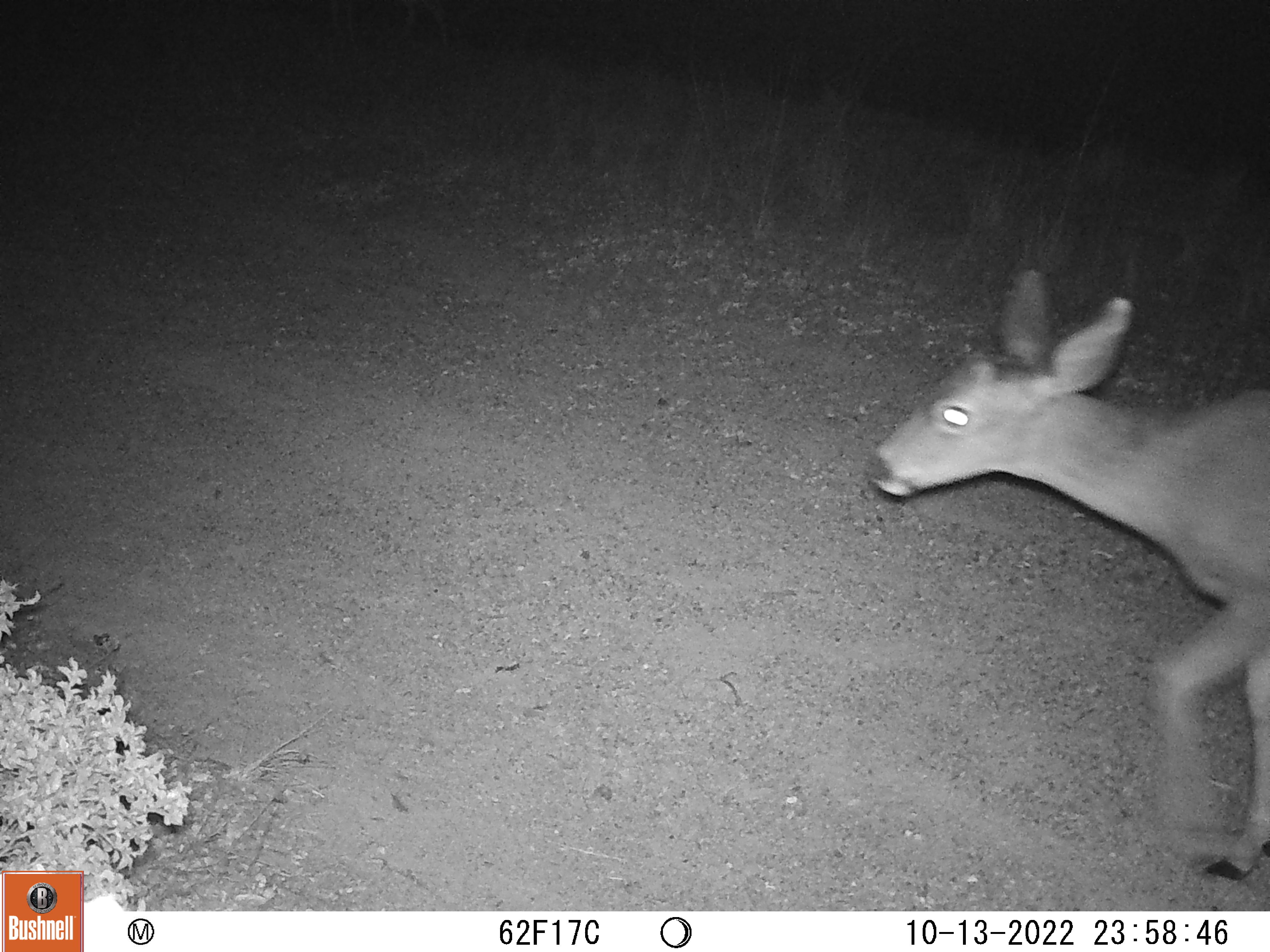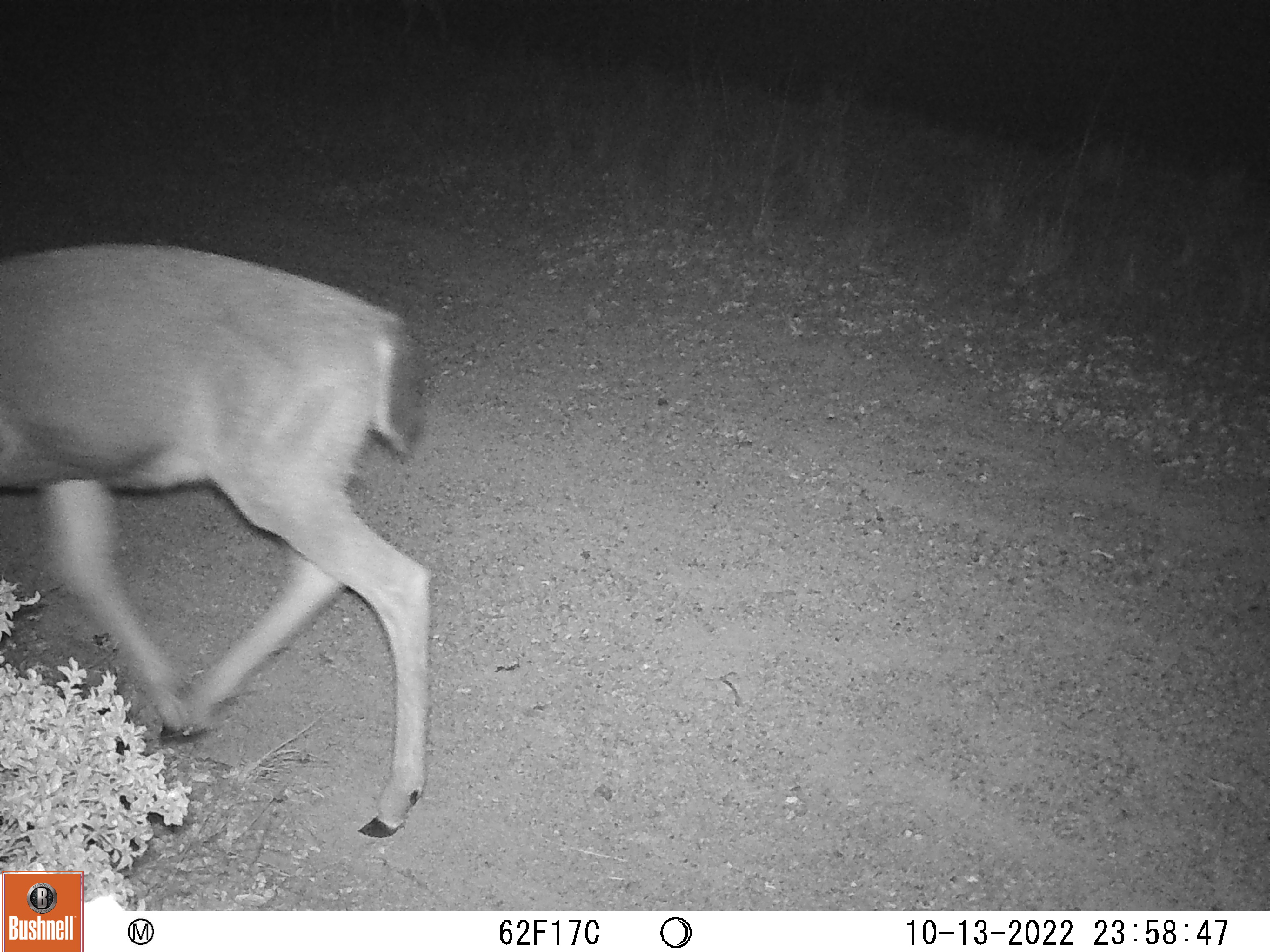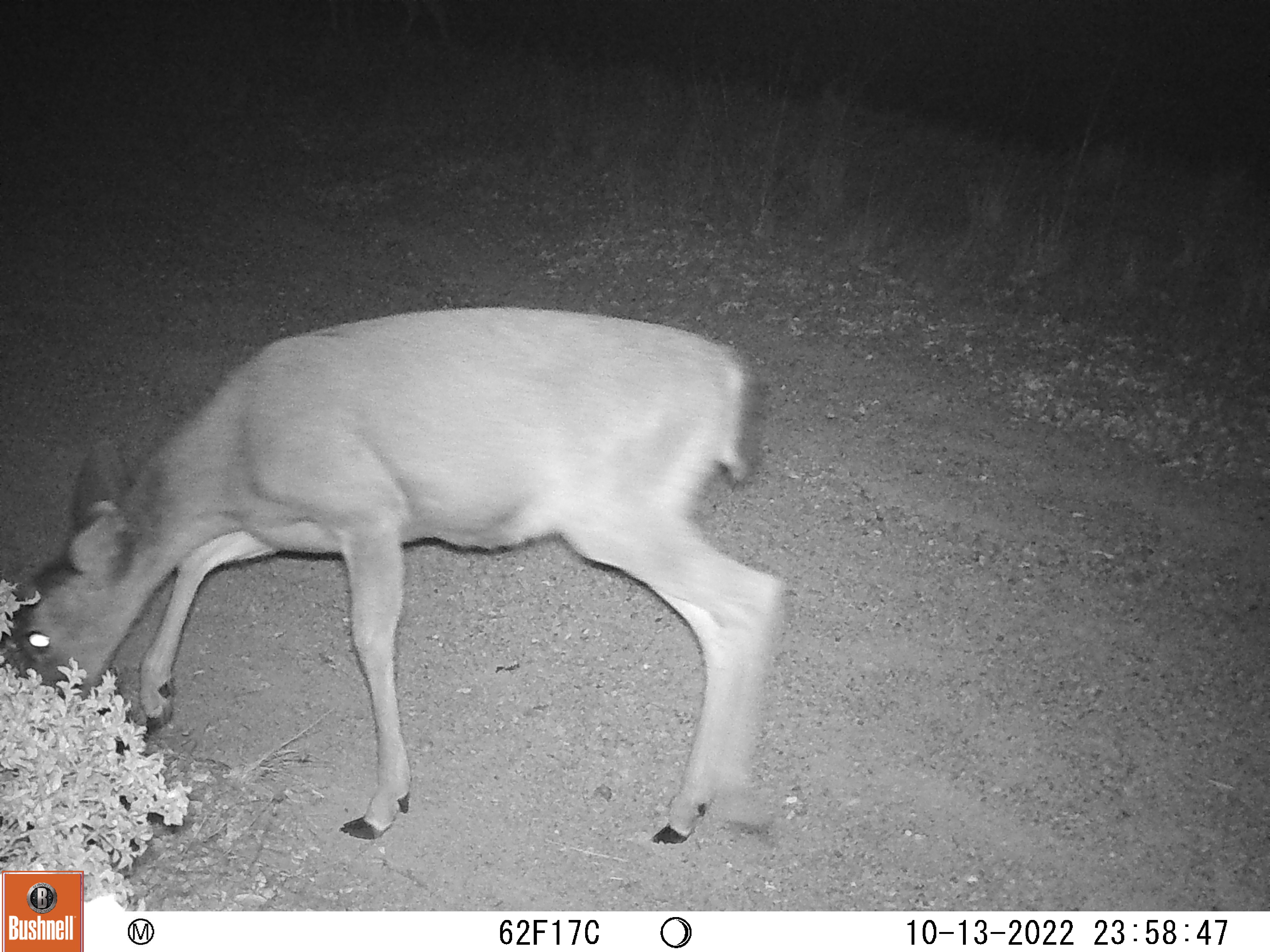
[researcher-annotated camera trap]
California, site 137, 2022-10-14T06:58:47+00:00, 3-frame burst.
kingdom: Animalia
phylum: Chordata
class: Mammalia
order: Artiodactyla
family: Cervidae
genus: Odocoileus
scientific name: Odocoileus hemionus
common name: mule deer